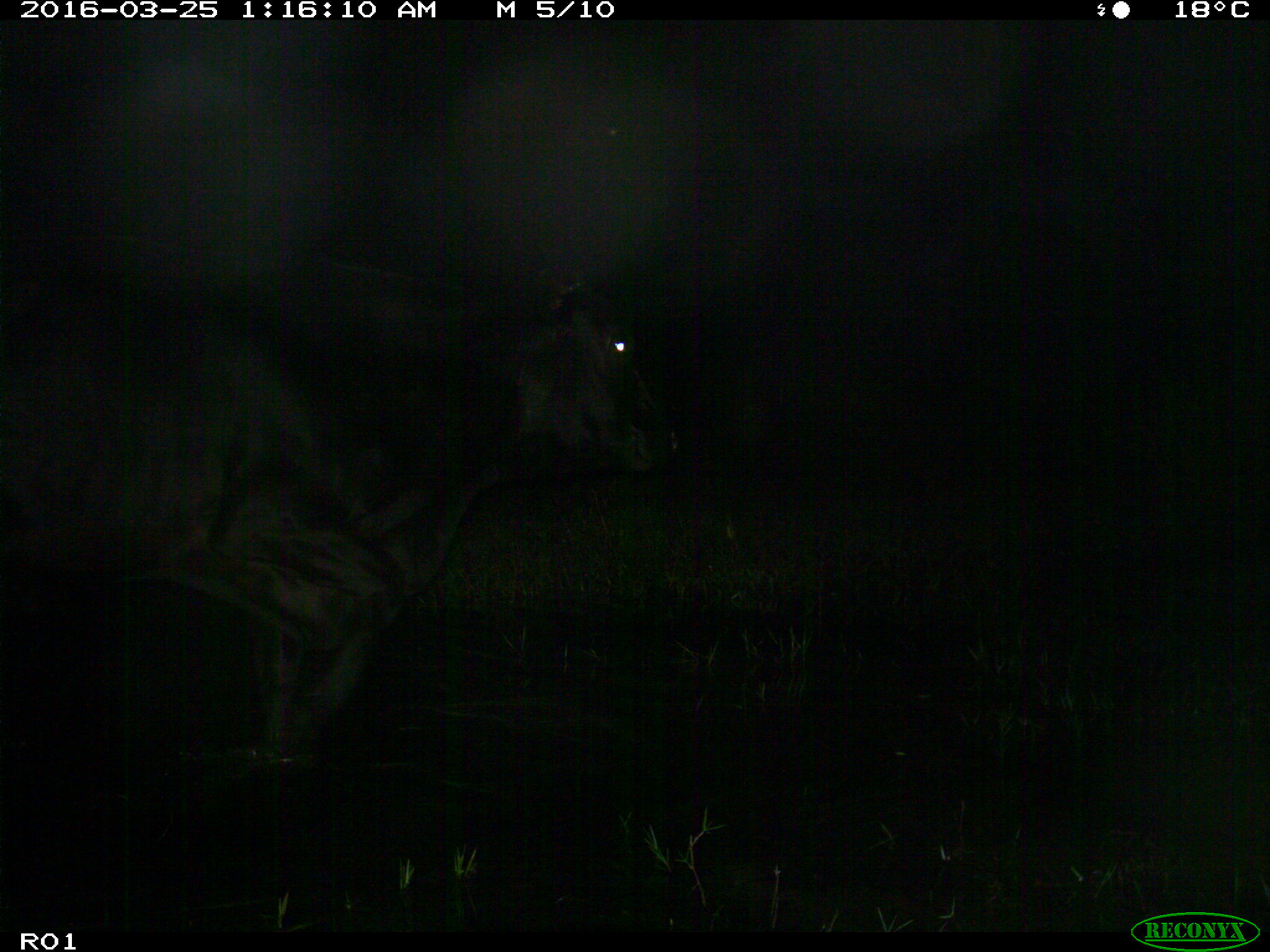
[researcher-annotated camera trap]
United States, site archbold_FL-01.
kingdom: Animalia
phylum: Chordata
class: Mammalia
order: Artiodactyla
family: Bovidae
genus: Bos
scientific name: Bos taurus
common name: domestic cow